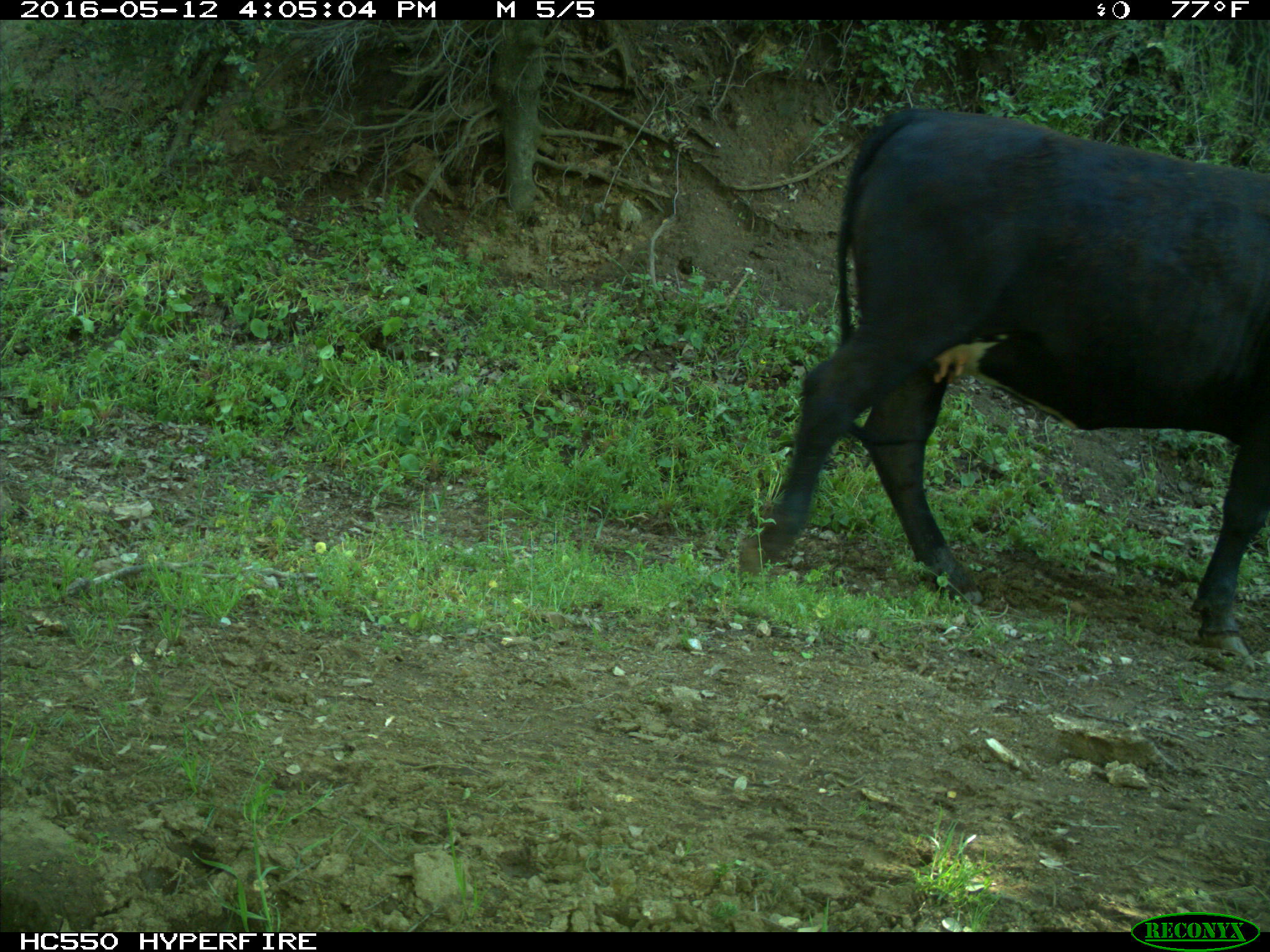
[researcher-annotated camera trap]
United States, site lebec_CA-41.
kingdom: Animalia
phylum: Chordata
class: Mammalia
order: Artiodactyla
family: Bovidae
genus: Bos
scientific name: Bos taurus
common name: domestic cow